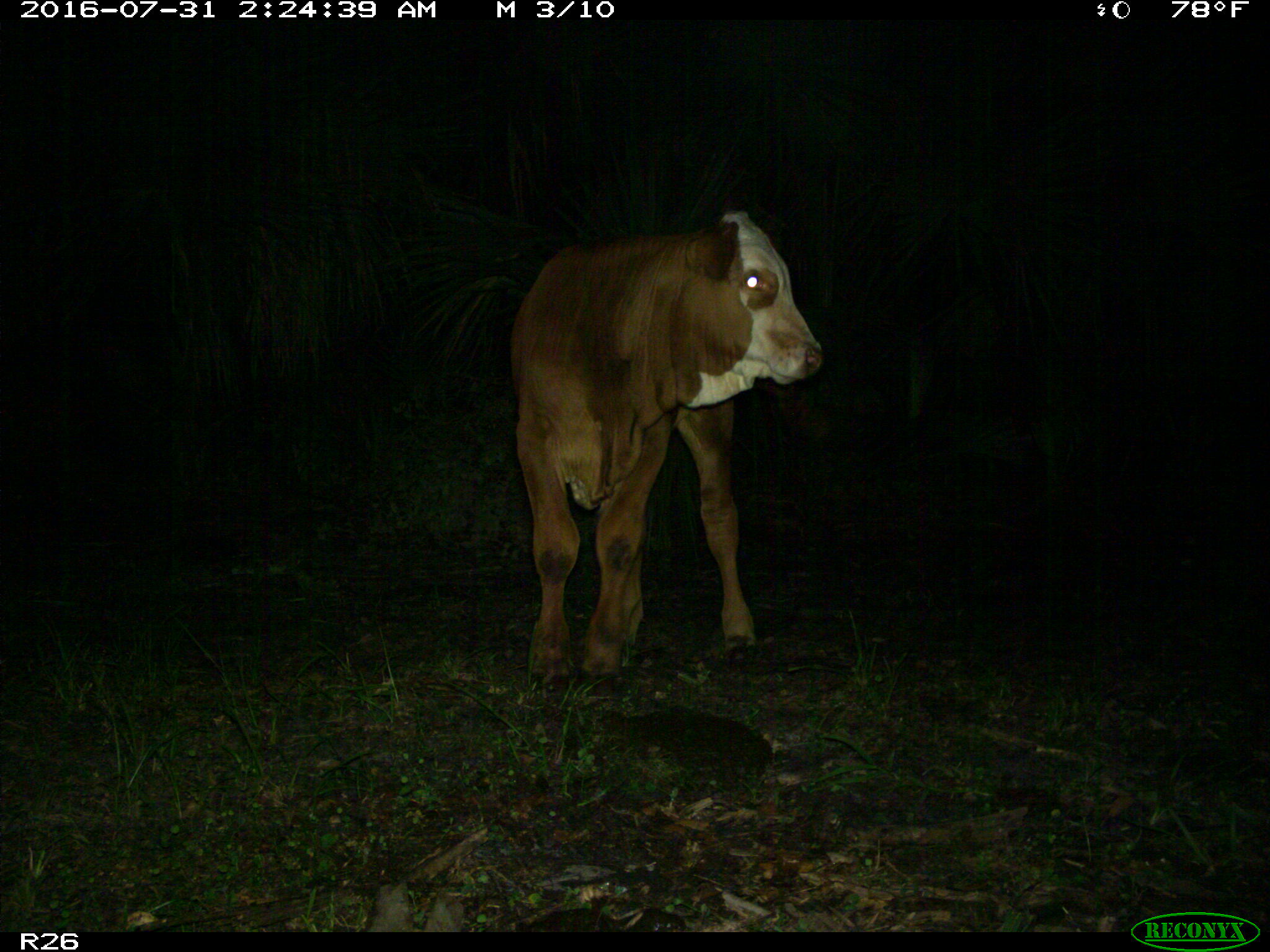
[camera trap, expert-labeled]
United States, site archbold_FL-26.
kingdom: Animalia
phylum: Chordata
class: Mammalia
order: Artiodactyla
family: Bovidae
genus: Bos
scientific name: Bos taurus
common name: domestic cow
Bos taurus (domestic cow).